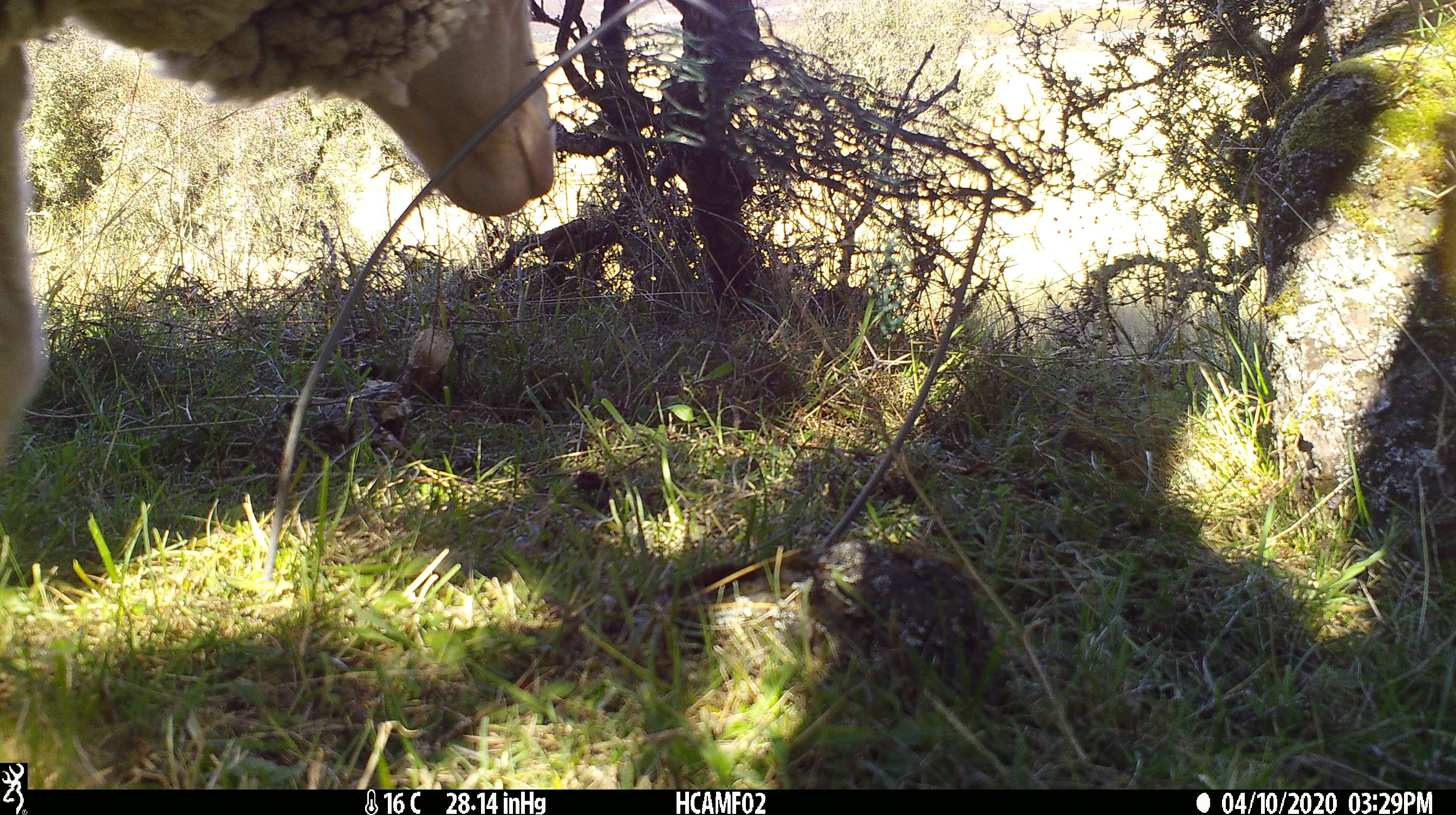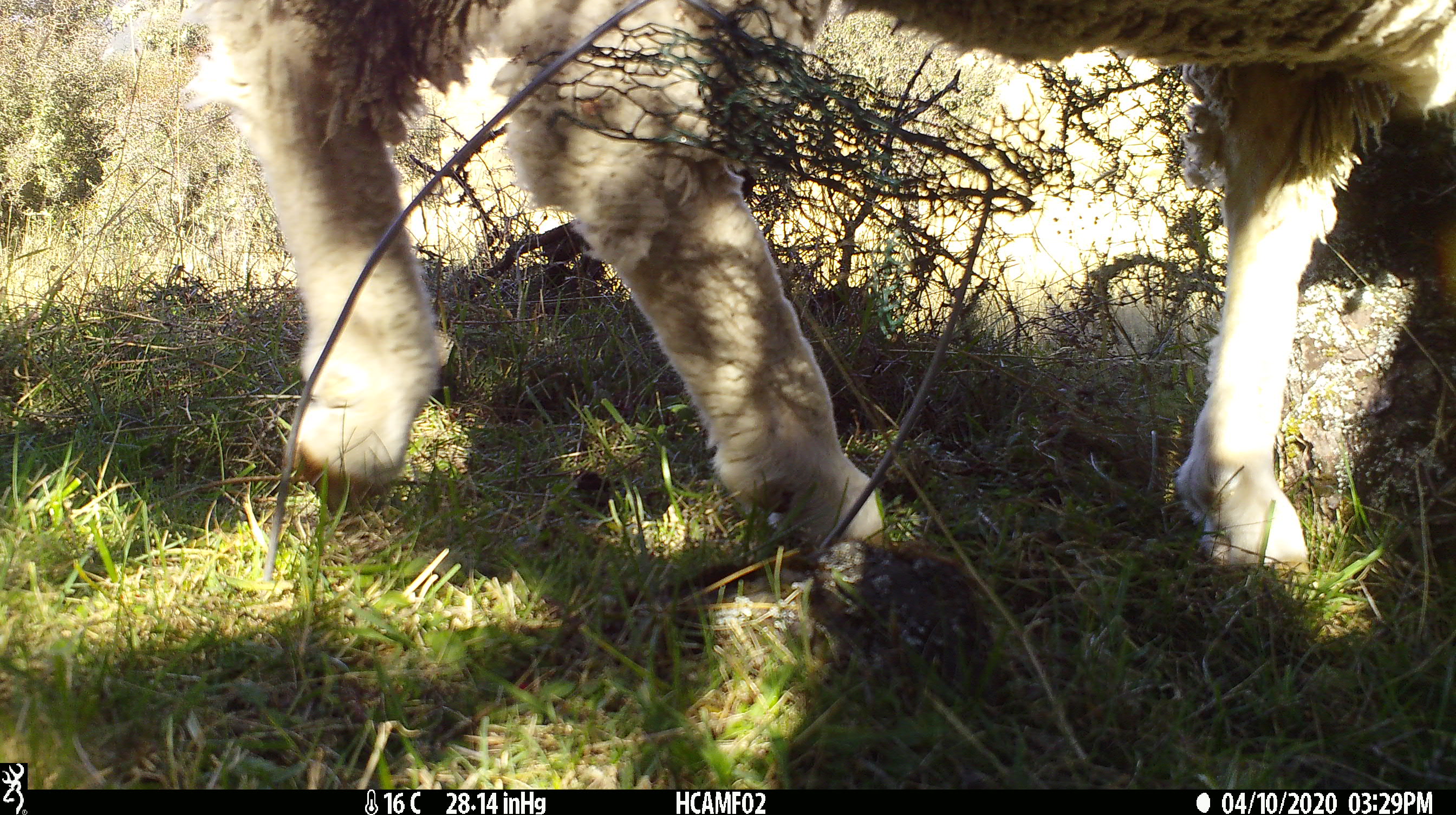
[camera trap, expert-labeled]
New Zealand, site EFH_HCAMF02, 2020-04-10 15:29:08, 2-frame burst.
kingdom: Animalia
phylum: Chordata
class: Mammalia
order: Artiodactyla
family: Bovidae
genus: Ovis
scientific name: Ovis aries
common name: domestic sheep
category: sheep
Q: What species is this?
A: Sheep (domestic sheep) (Ovis aries).